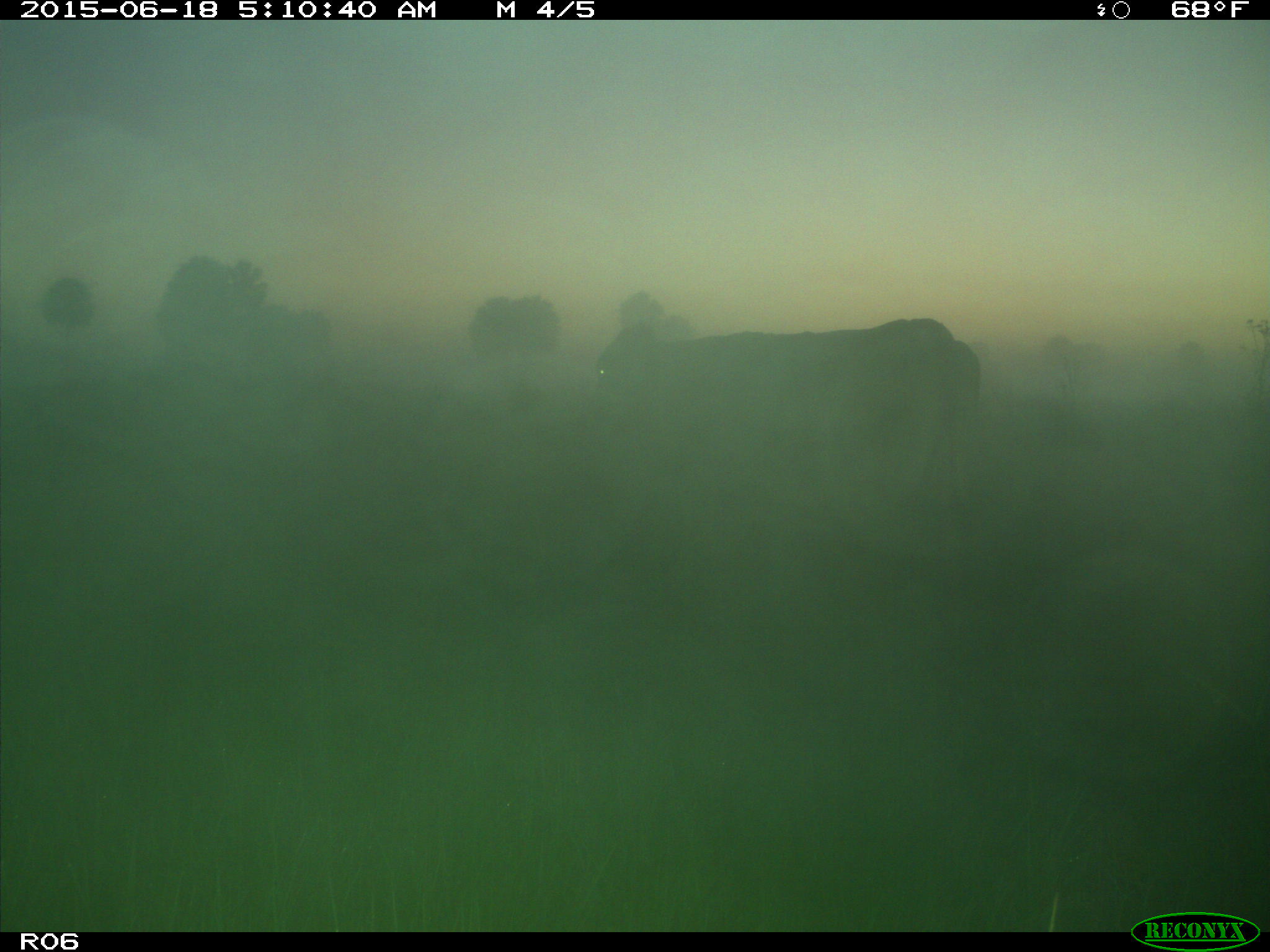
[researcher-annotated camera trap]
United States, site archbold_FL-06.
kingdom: Animalia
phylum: Chordata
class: Mammalia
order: Artiodactyla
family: Bovidae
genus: Bos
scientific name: Bos taurus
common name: domestic cow